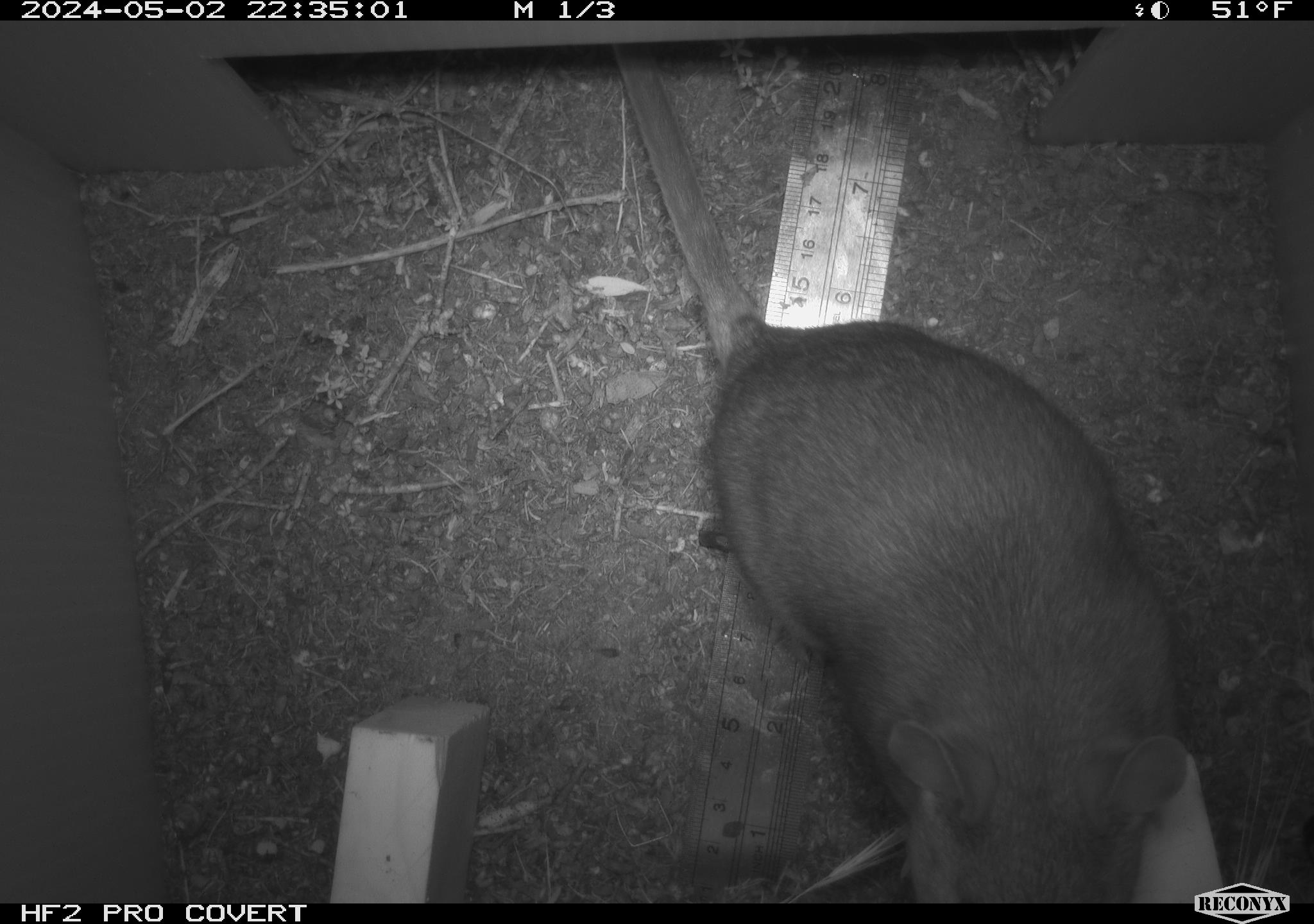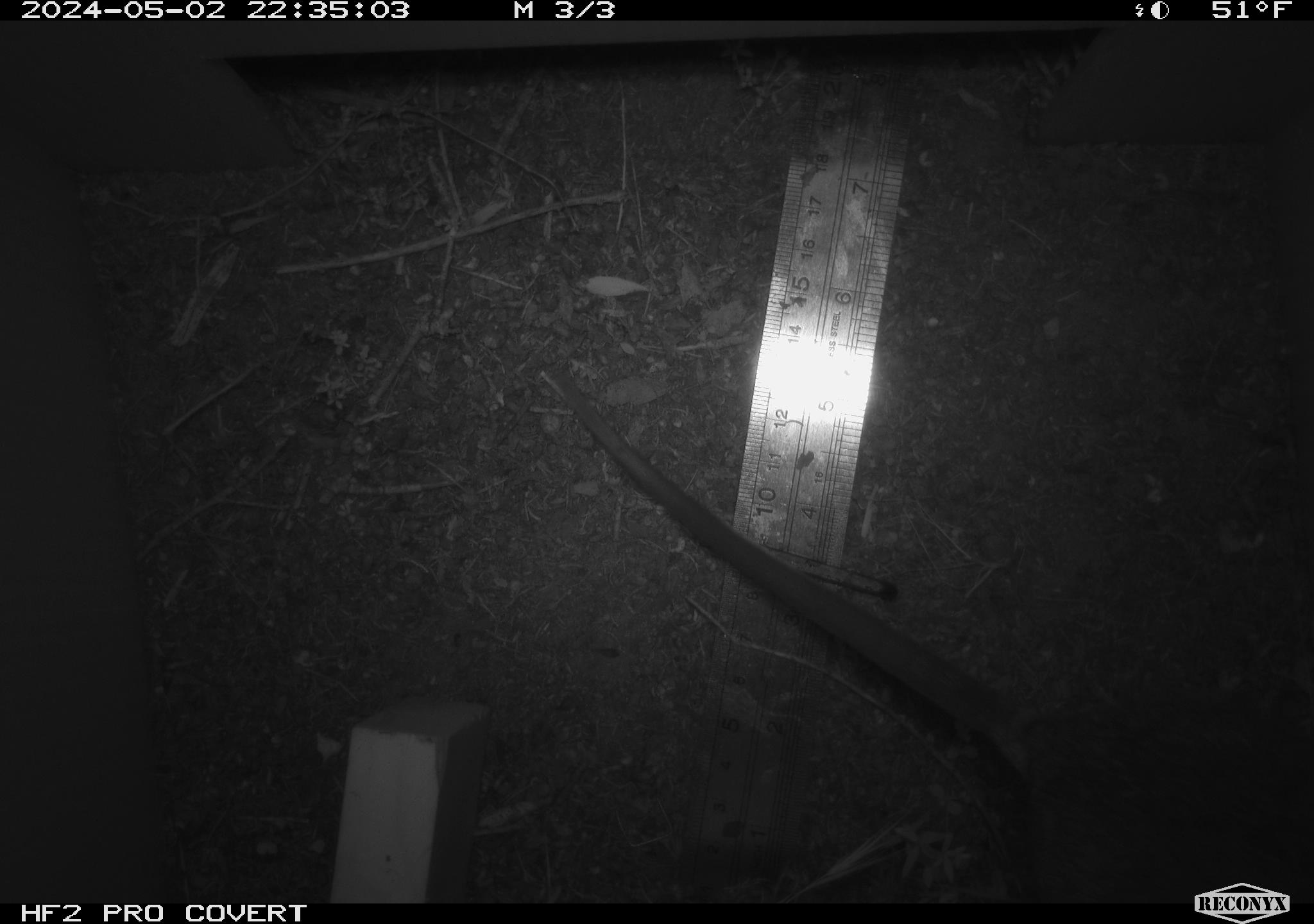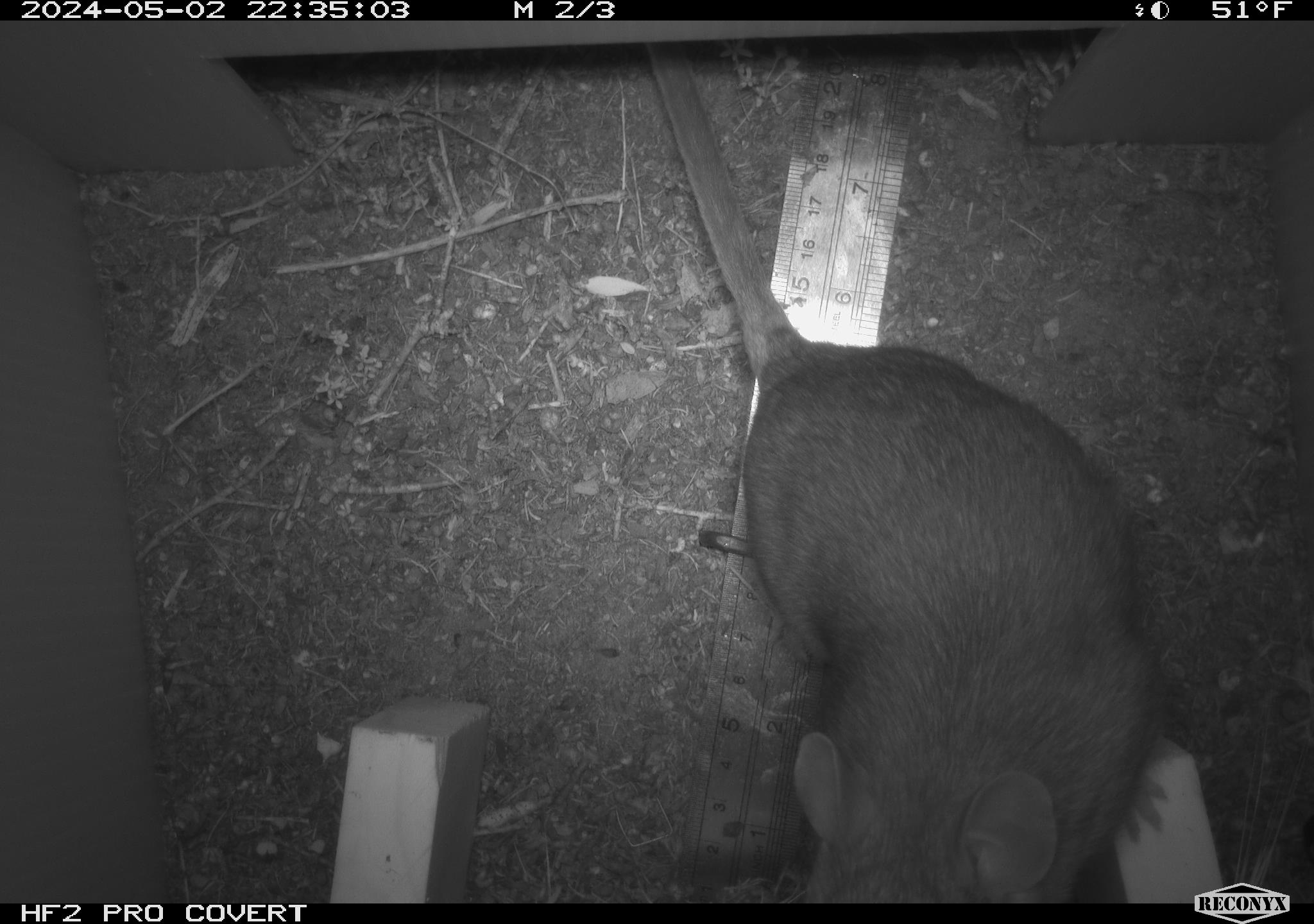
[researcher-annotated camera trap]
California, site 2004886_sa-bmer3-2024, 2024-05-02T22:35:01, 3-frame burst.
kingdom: Animalia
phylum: Chordata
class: Mammalia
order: Rodentia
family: Muridae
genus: Rattus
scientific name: Rattus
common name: rat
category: rattus species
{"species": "rattus species (rat) (Rattus)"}